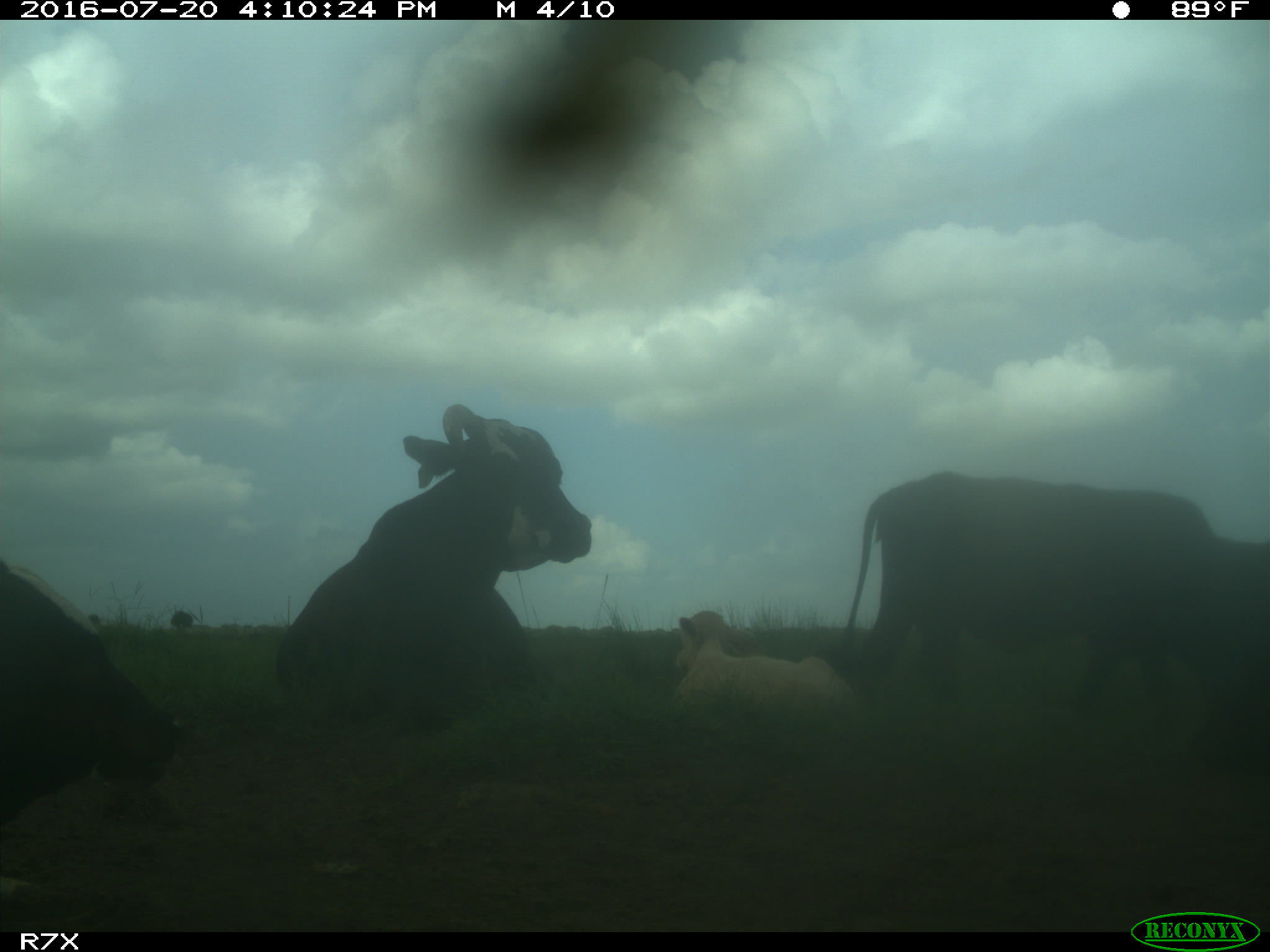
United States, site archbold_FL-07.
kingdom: Animalia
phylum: Chordata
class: Mammalia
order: Artiodactyla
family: Bovidae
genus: Bos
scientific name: Bos taurus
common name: domestic cow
Bos taurus (domestic cow).